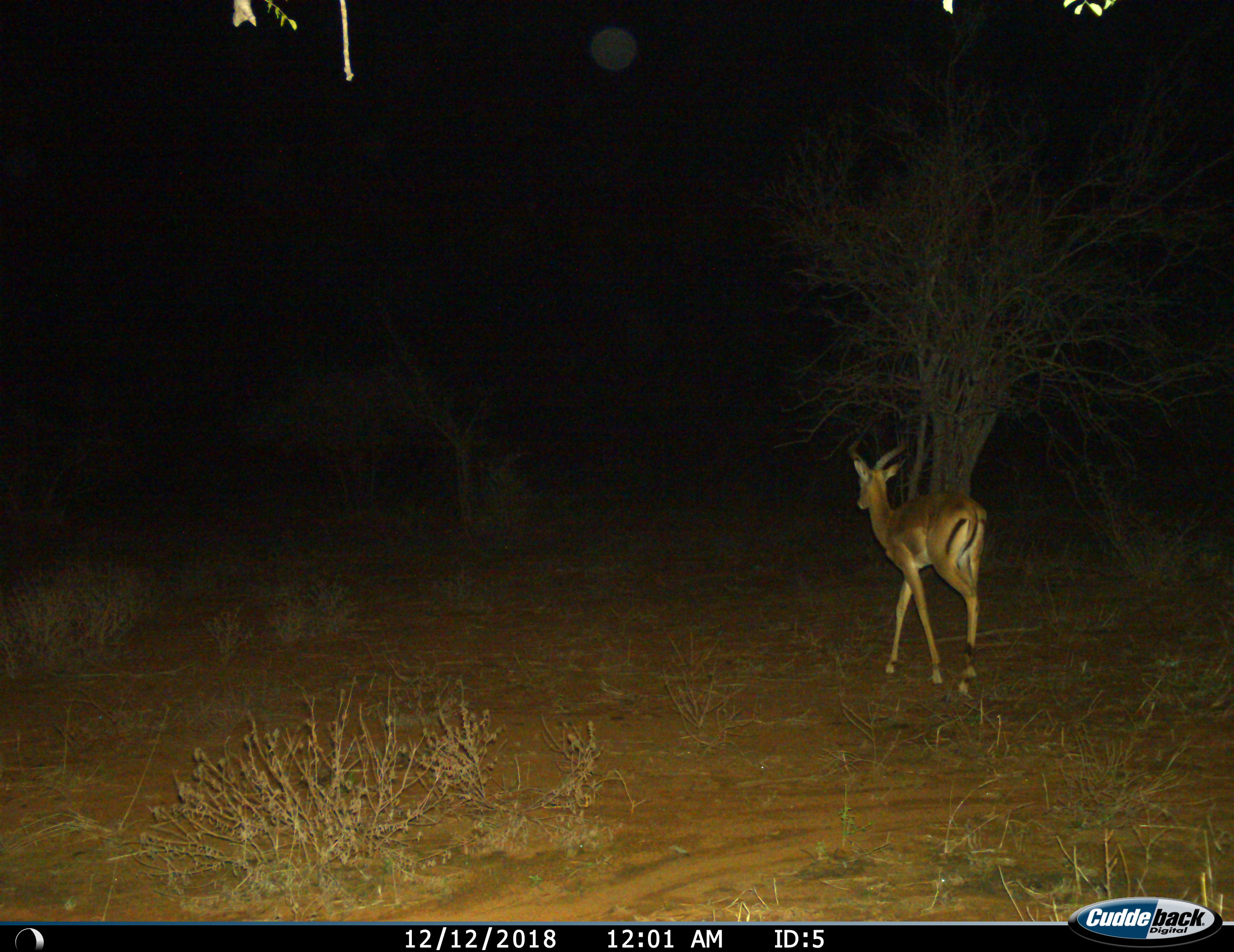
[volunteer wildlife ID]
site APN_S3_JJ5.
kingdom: Animalia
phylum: Chordata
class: Mammalia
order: Artiodactyla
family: Bovidae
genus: Aepyceros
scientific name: Aepyceros melampus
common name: impala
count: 1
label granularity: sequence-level